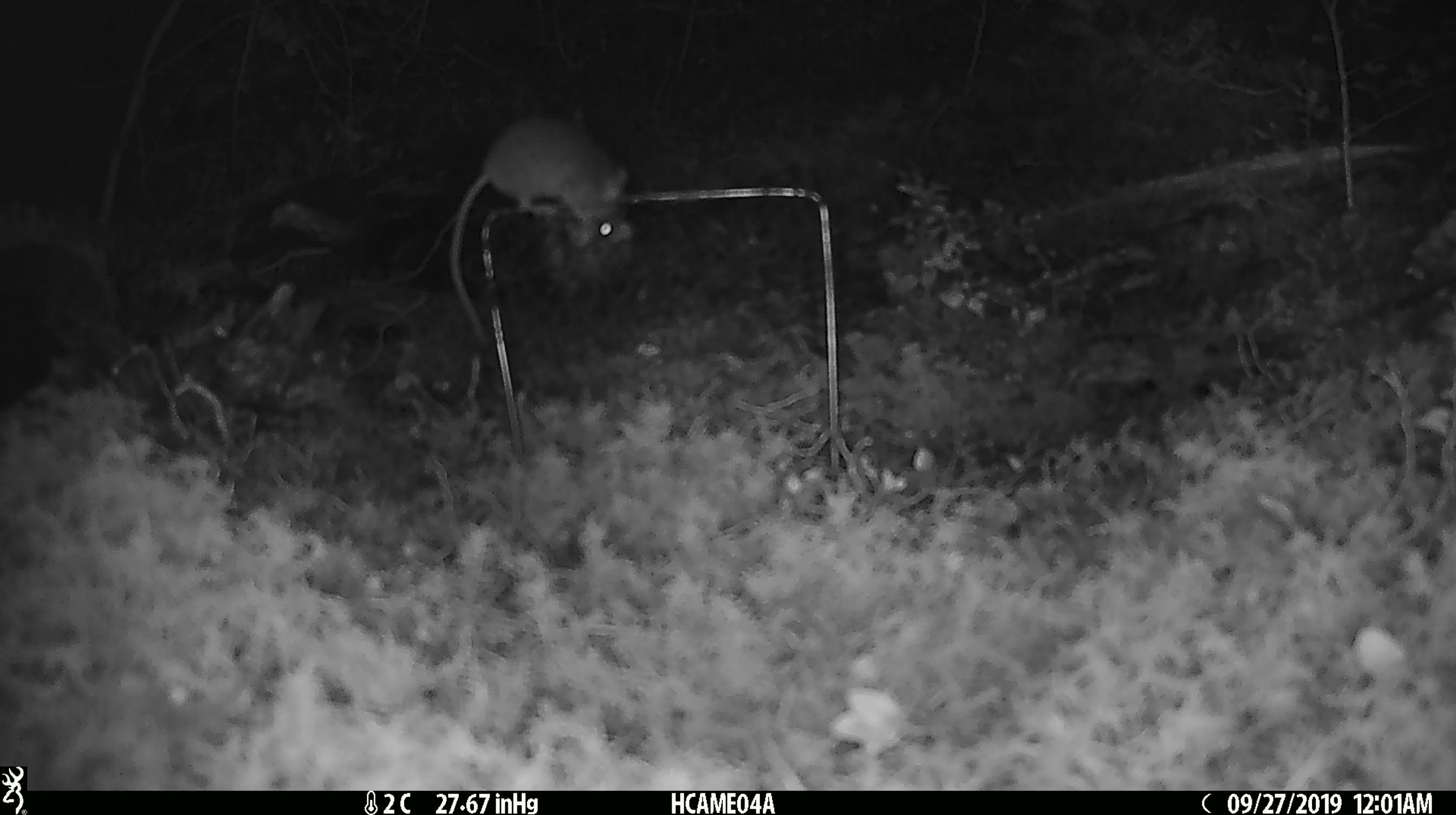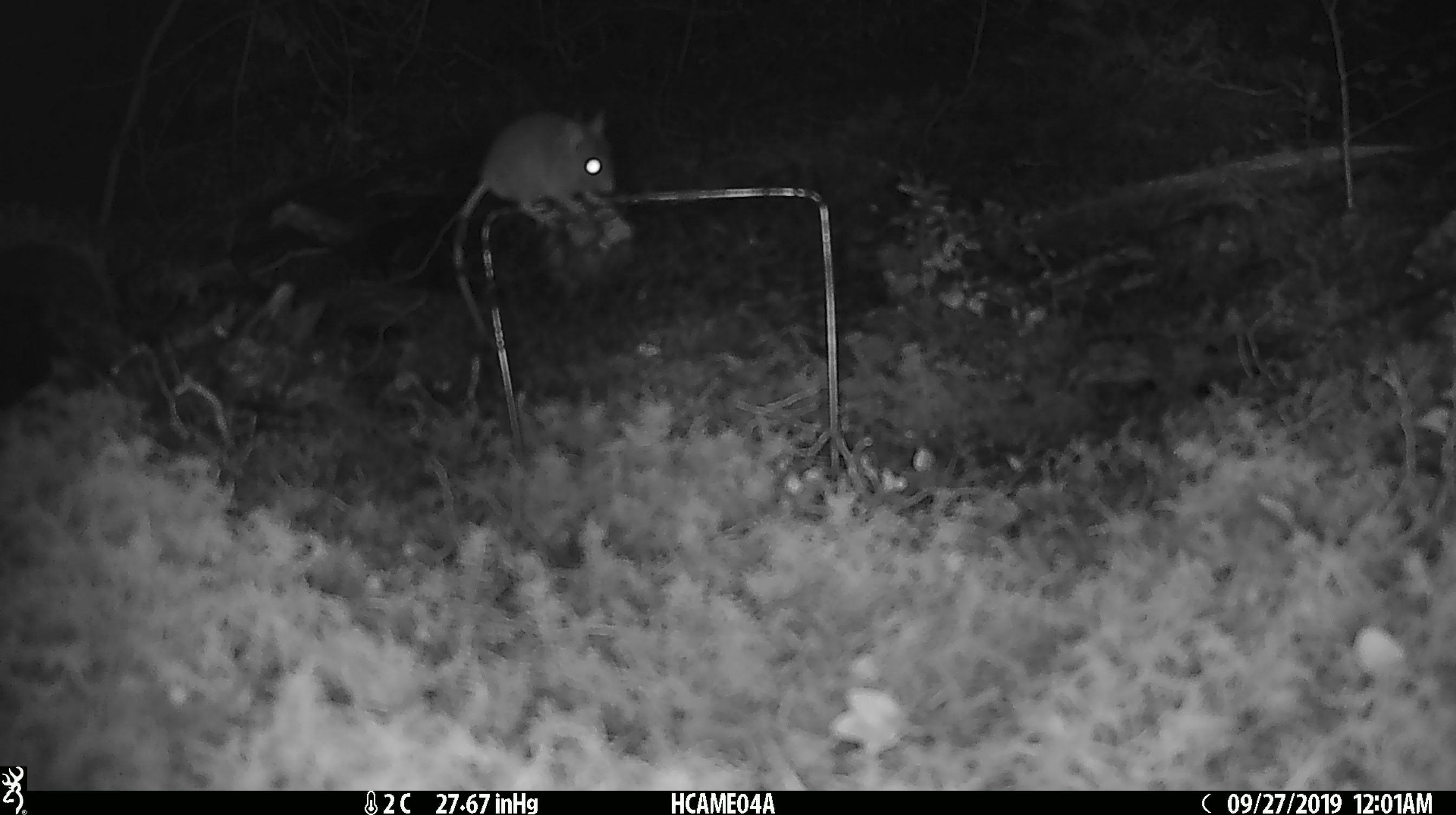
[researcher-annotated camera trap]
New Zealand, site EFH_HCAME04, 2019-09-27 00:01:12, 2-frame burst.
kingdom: Animalia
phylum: Chordata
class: Mammalia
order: Rodentia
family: Muridae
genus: Mus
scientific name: Mus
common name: mouse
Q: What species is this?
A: Mouse (Mus).